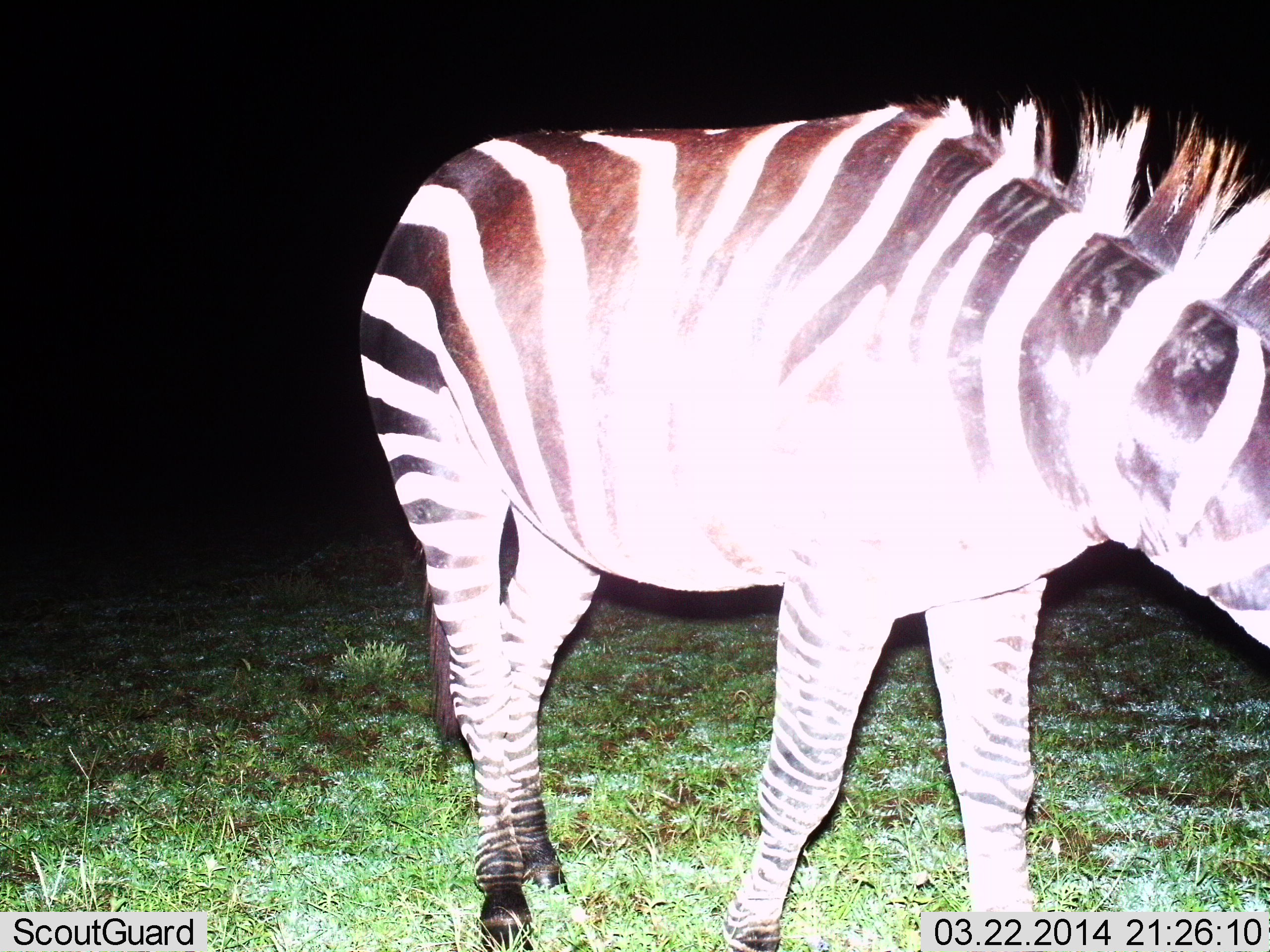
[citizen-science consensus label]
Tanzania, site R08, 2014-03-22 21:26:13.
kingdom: Animalia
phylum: Chordata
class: Mammalia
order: Perissodactyla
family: Equidae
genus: Equus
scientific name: Equus quagga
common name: plains zebra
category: zebra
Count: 1.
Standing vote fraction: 50%.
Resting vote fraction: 0%.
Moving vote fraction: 10%.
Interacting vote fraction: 0%.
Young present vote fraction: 0%.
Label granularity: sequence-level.